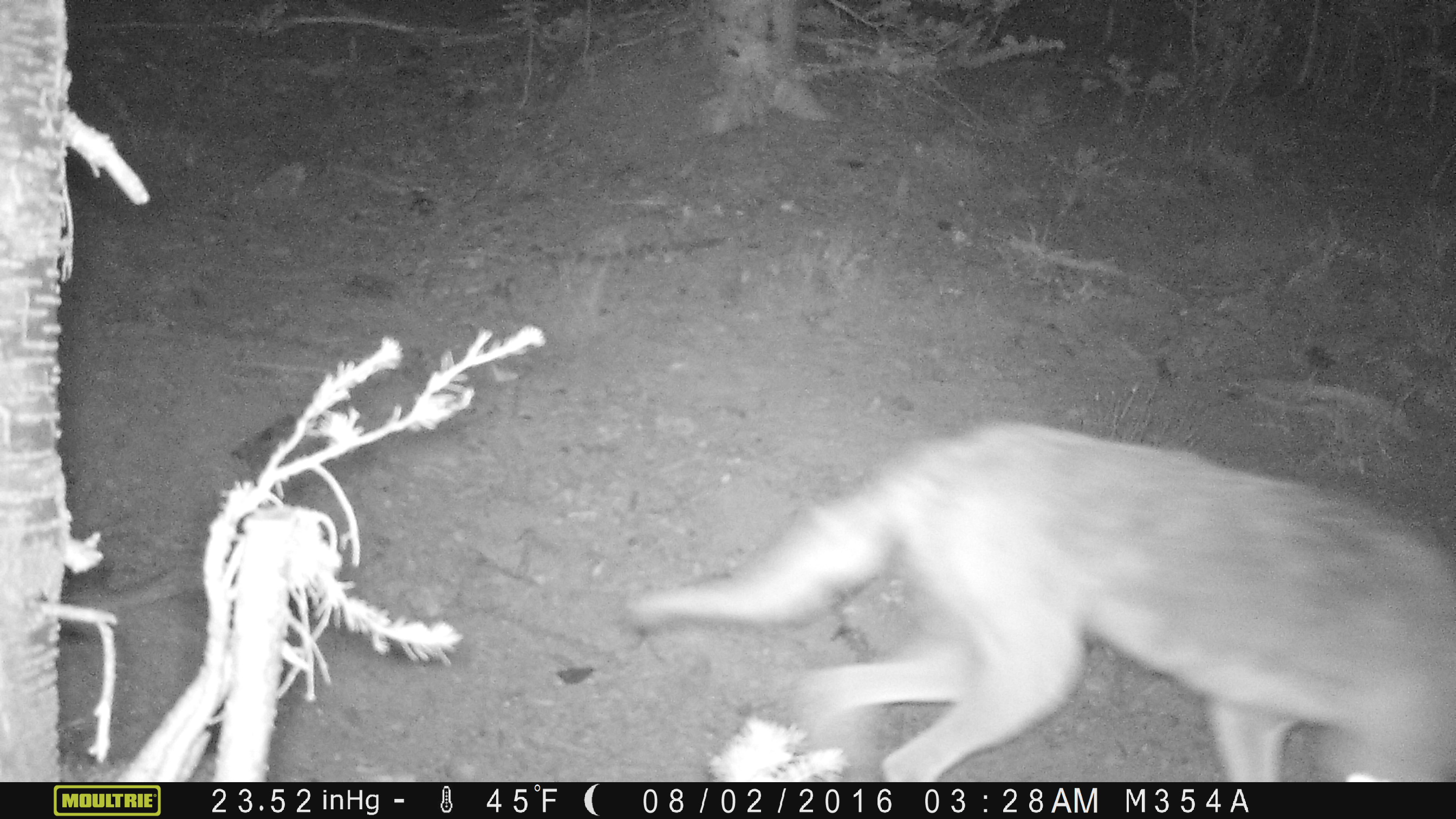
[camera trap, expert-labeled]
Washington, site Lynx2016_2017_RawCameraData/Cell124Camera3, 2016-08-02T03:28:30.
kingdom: Animalia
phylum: Chordata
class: Mammalia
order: Carnivora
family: Canidae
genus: Canis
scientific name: Canis latrans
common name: coyote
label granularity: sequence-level